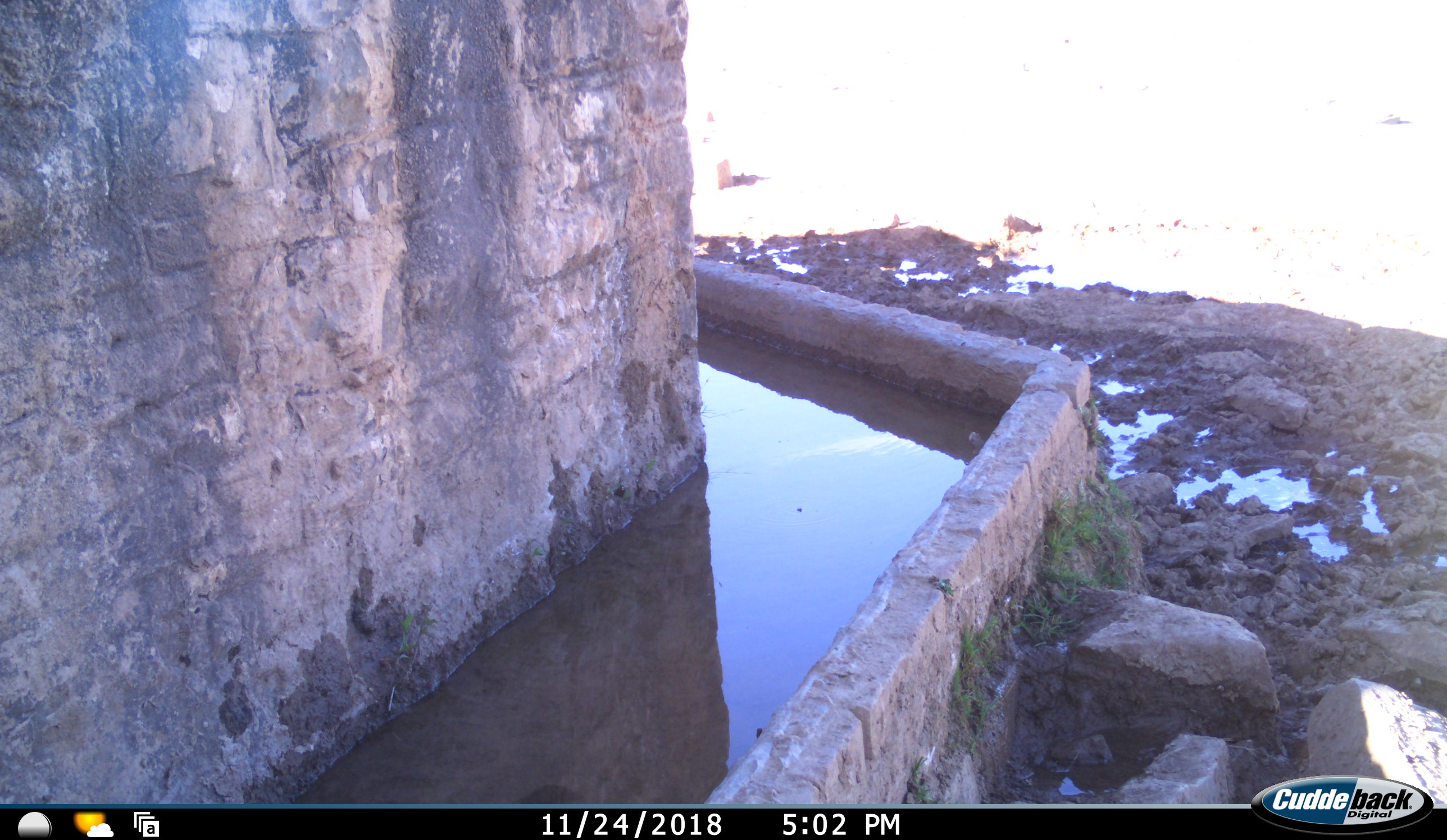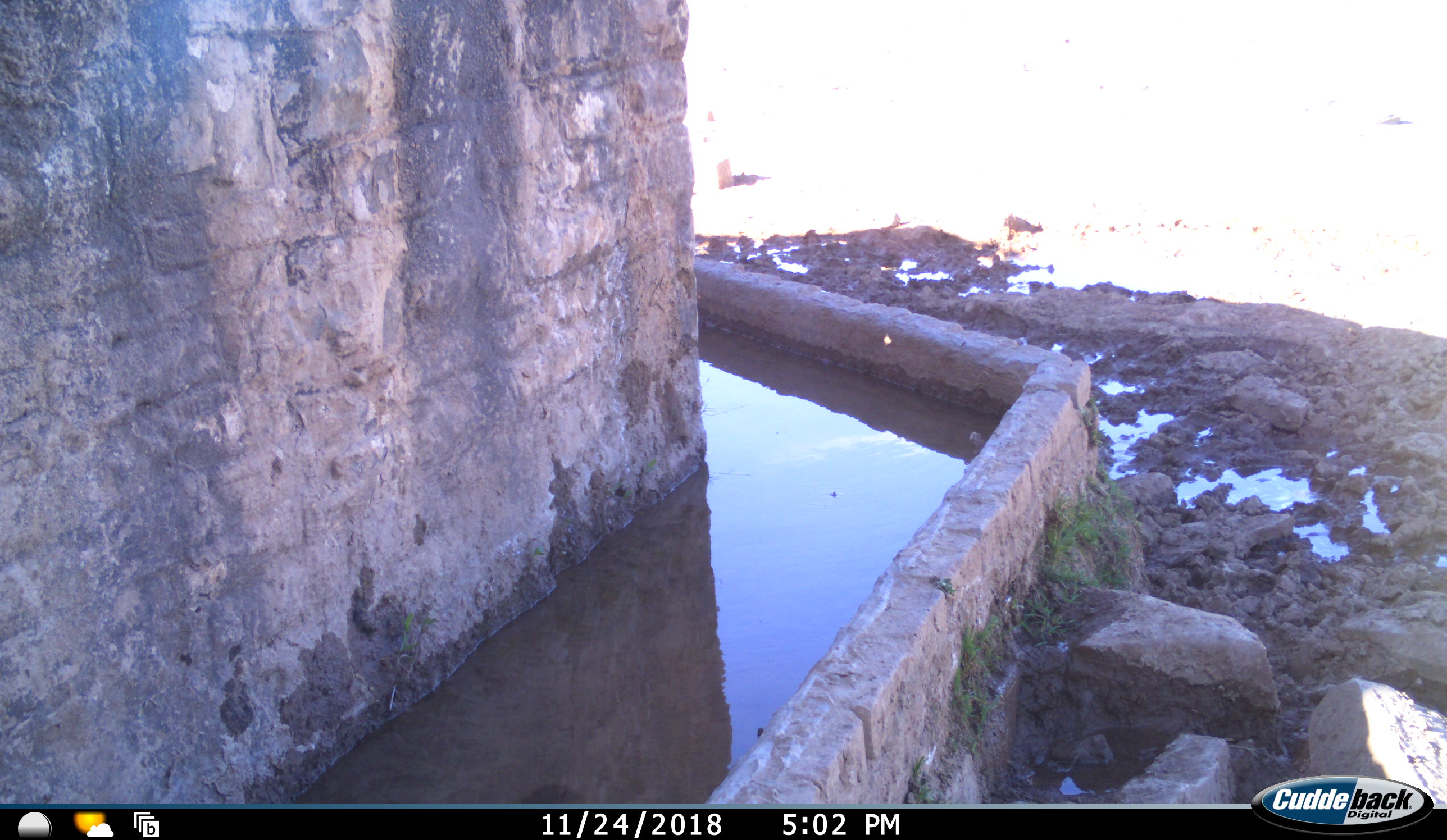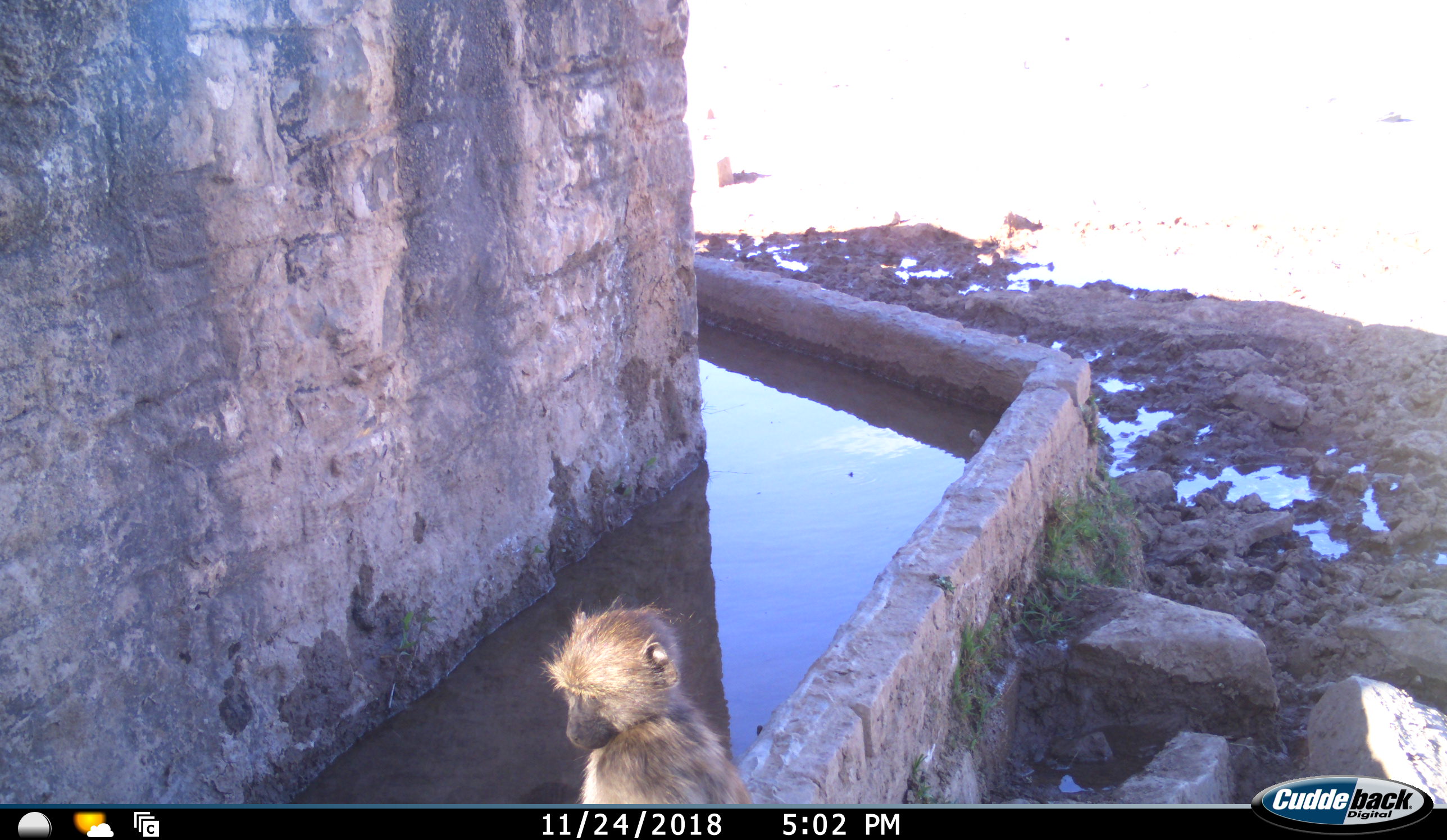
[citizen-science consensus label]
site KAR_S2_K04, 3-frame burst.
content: unidentified animal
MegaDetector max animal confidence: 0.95